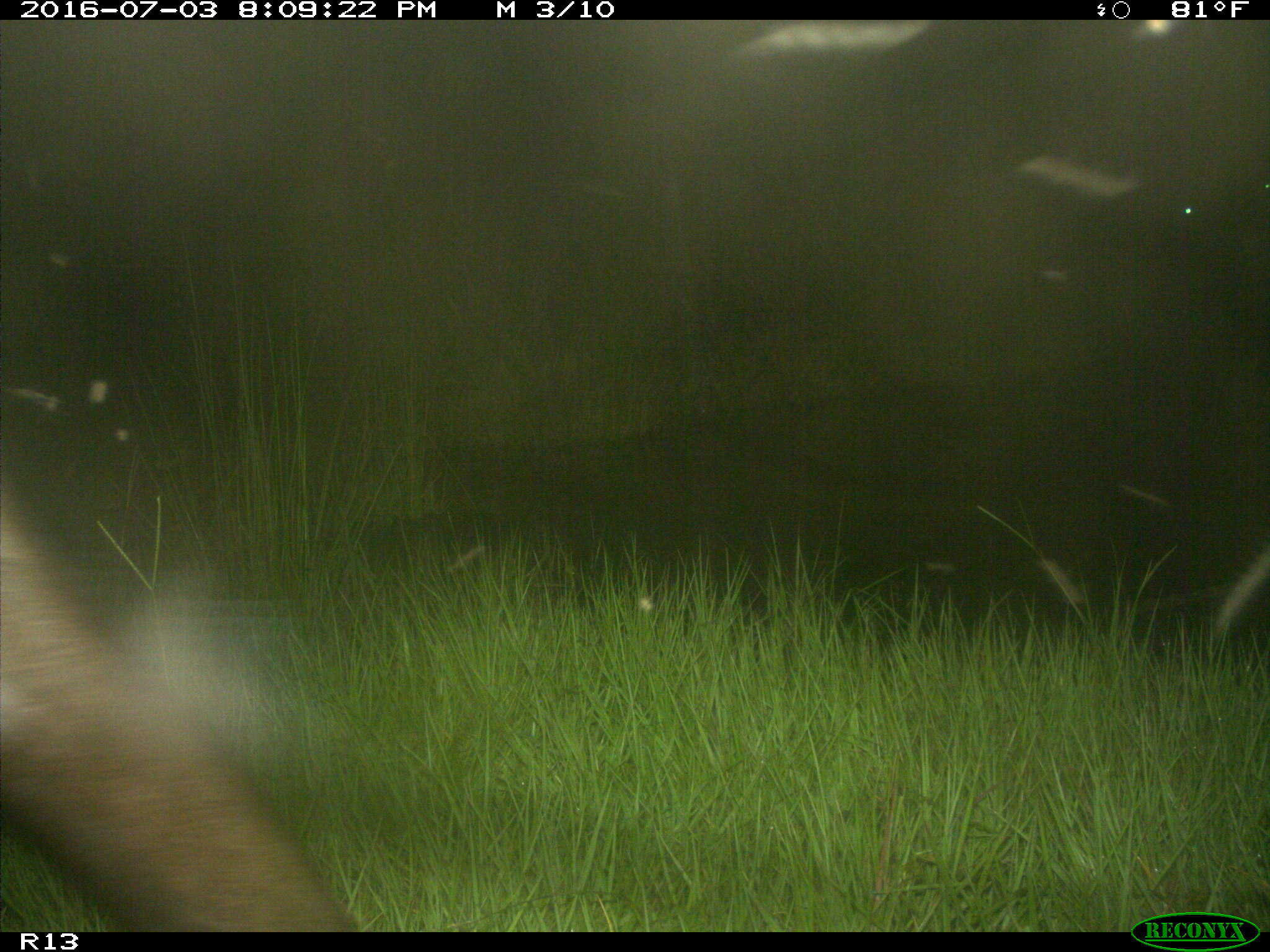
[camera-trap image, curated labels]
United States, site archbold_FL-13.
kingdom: Animalia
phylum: Chordata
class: Mammalia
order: Artiodactyla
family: Bovidae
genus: Bos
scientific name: Bos taurus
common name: domestic cow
Bos taurus (domestic cow).